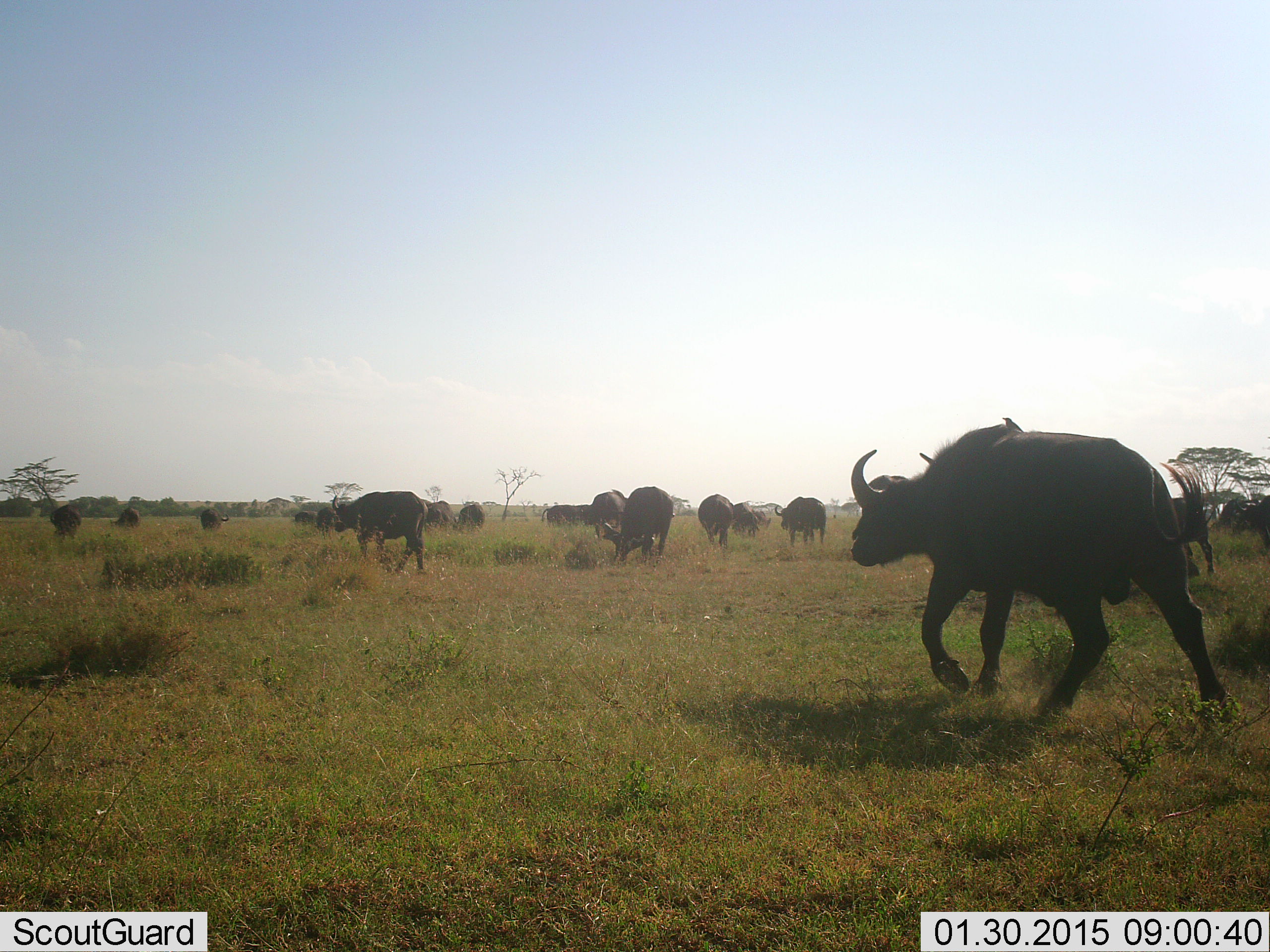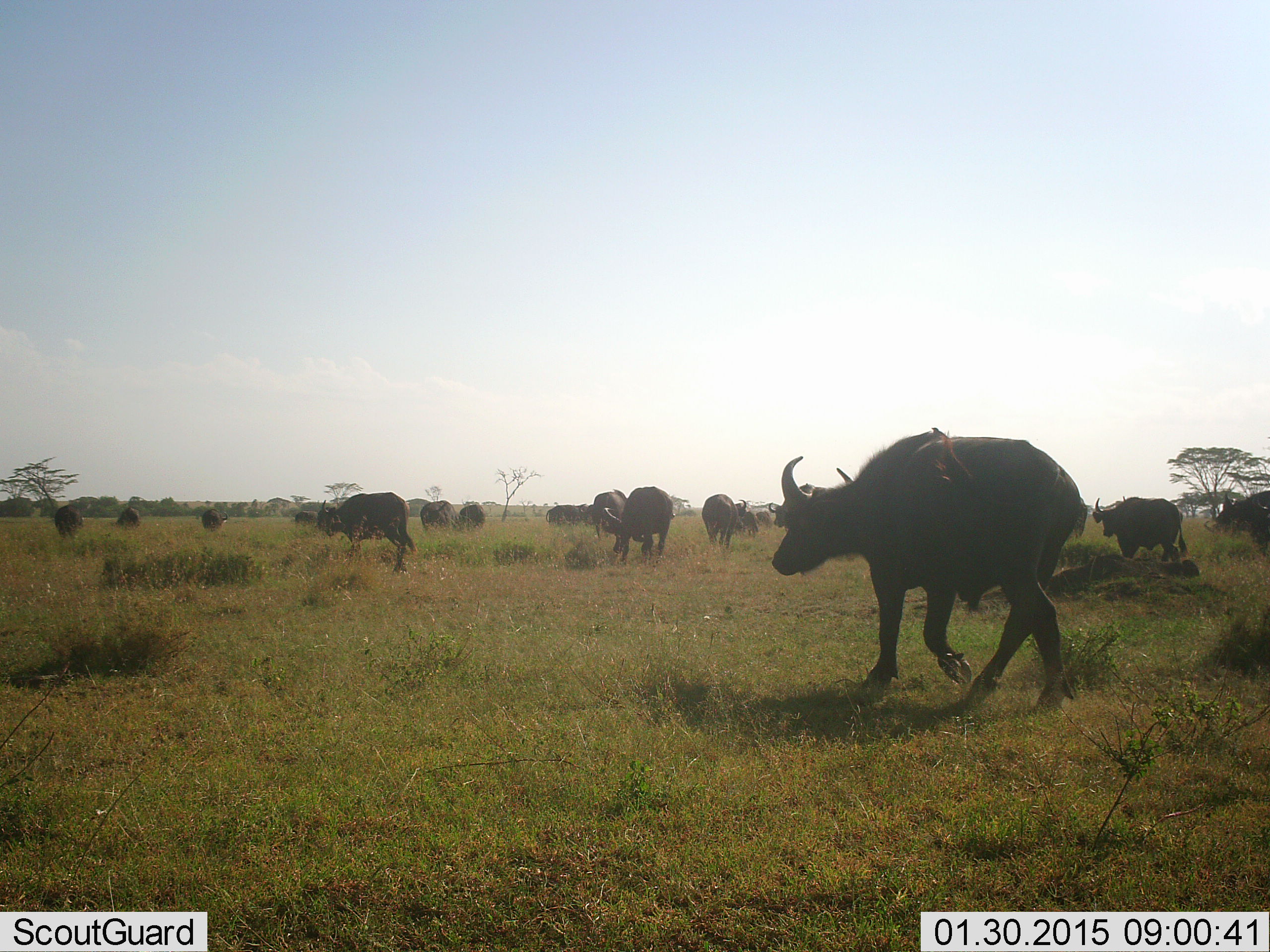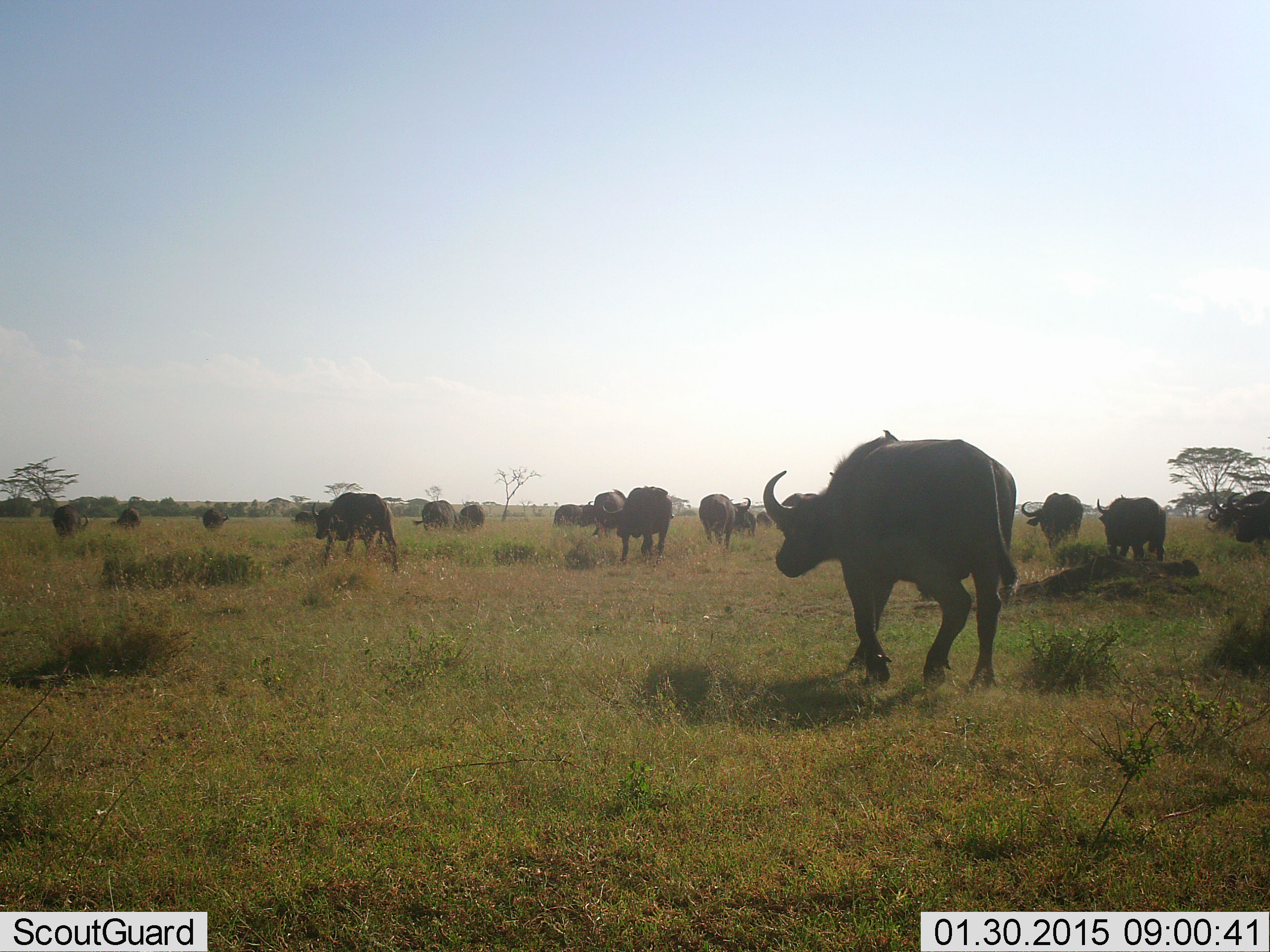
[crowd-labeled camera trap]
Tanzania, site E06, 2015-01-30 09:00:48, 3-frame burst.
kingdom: Animalia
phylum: Chordata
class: Mammalia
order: Artiodactyla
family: Bovidae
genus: Syncerus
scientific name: Syncerus caffer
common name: cape buffalo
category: buffalo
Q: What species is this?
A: Buffalo (cape buffalo) (Syncerus caffer).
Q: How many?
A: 11-50.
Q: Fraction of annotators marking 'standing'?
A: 40%.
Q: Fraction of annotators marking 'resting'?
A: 0%.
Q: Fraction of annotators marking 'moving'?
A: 100%.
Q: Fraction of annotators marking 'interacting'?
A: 0%.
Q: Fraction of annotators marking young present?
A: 0%.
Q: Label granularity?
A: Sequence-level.